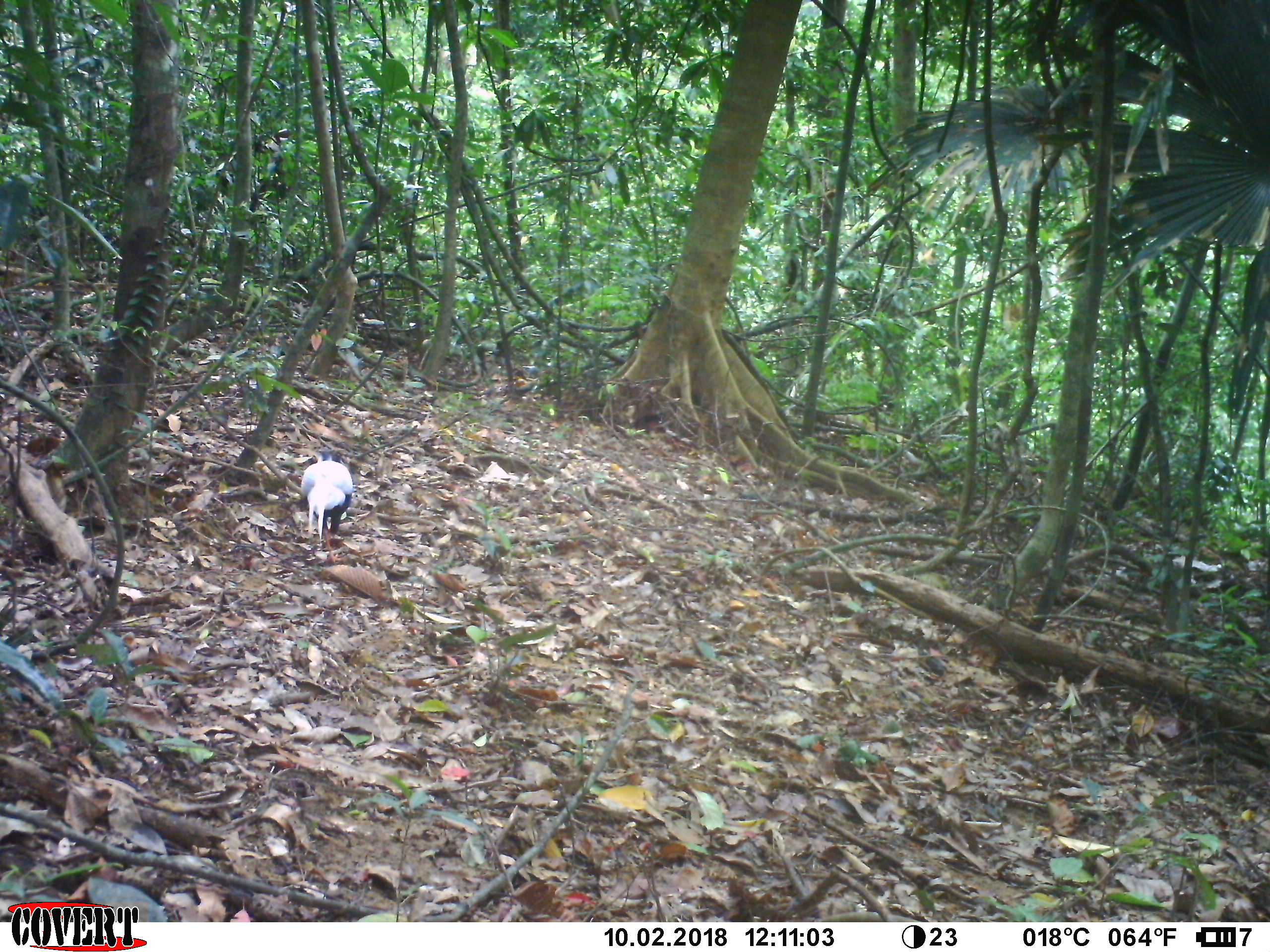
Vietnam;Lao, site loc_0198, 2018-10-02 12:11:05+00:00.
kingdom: Animalia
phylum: Chordata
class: Aves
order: Galliformes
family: Phasianidae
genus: Lophura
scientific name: Lophura nycthemera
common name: silver pheasant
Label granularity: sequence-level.